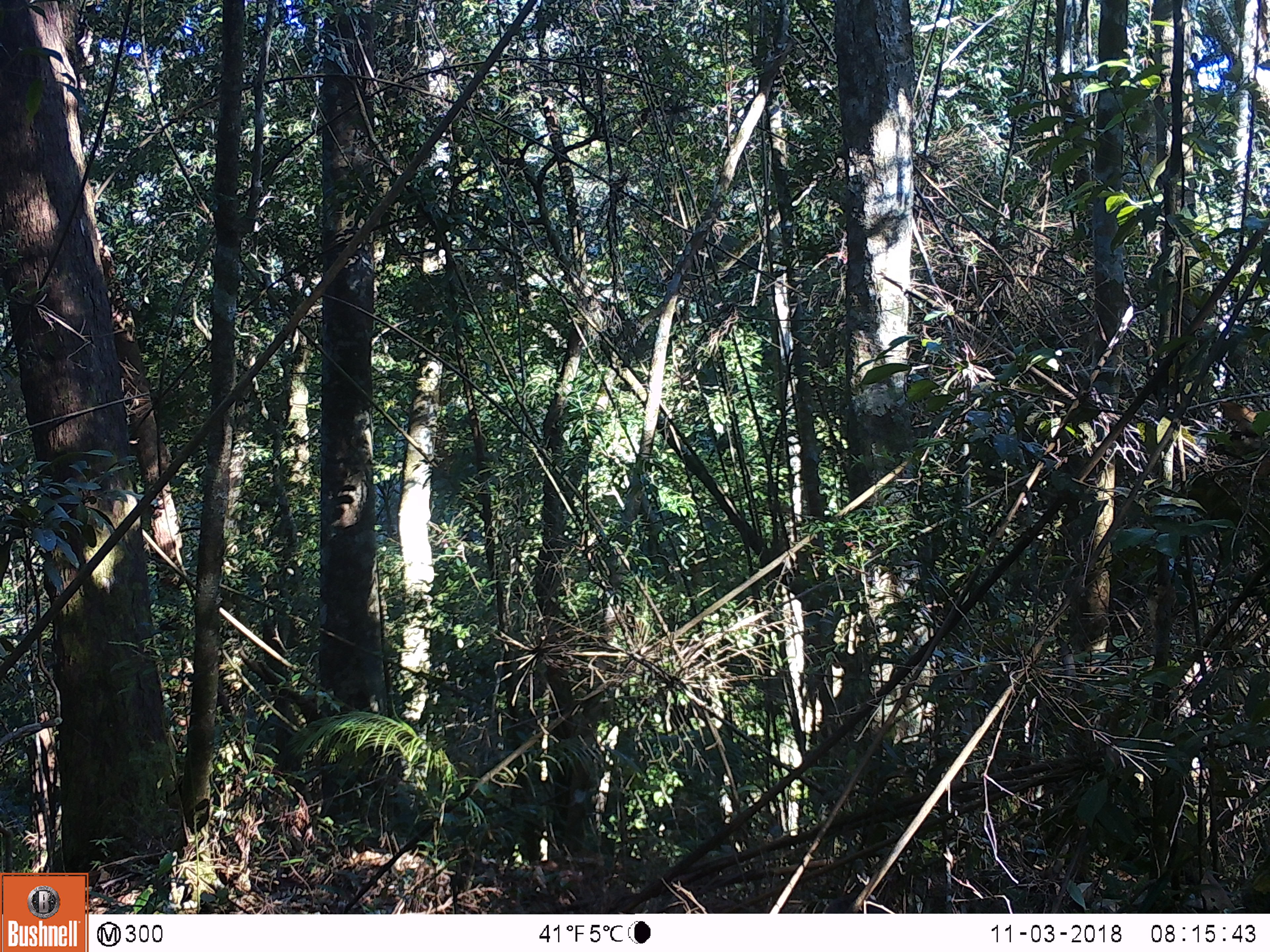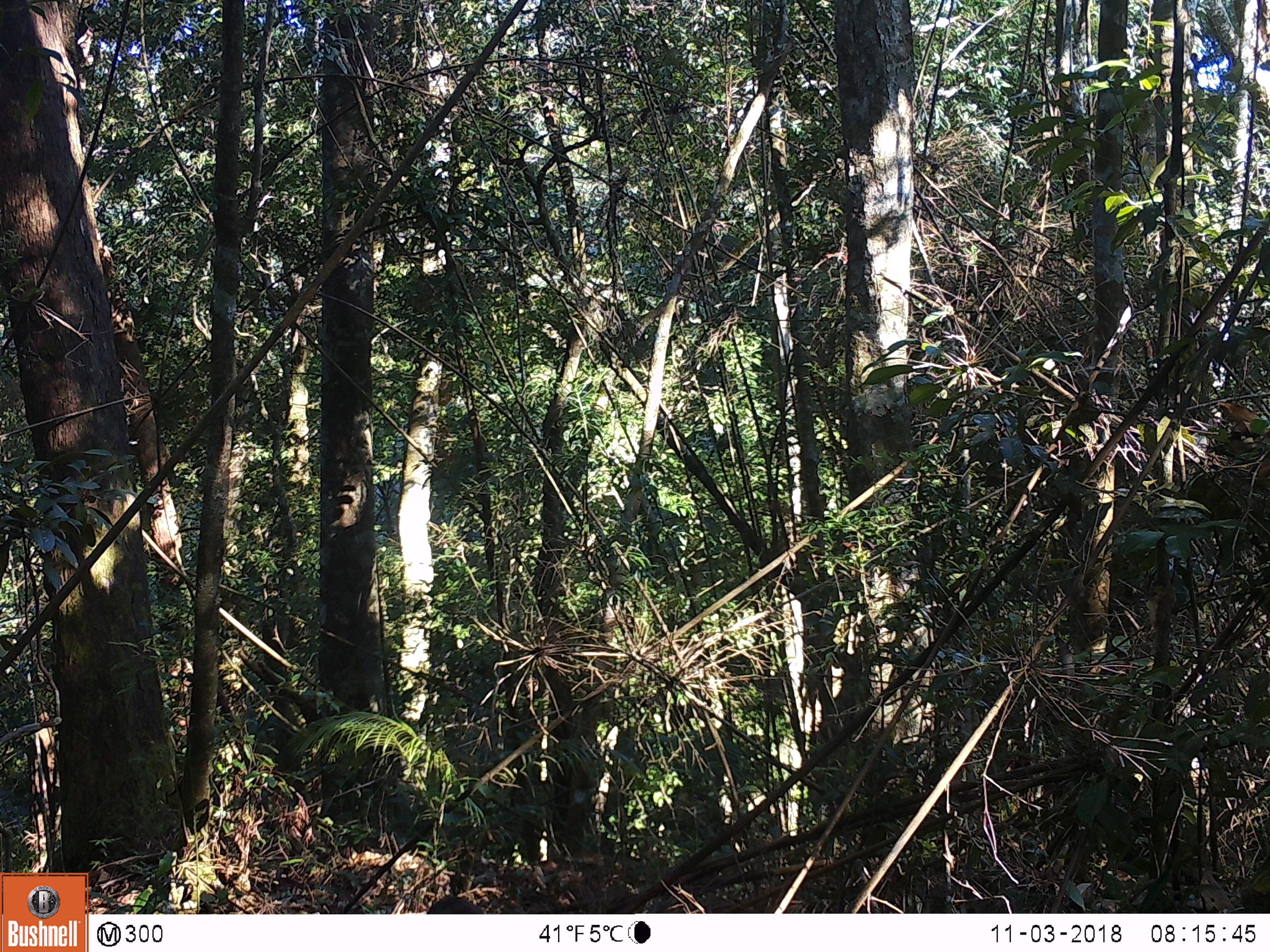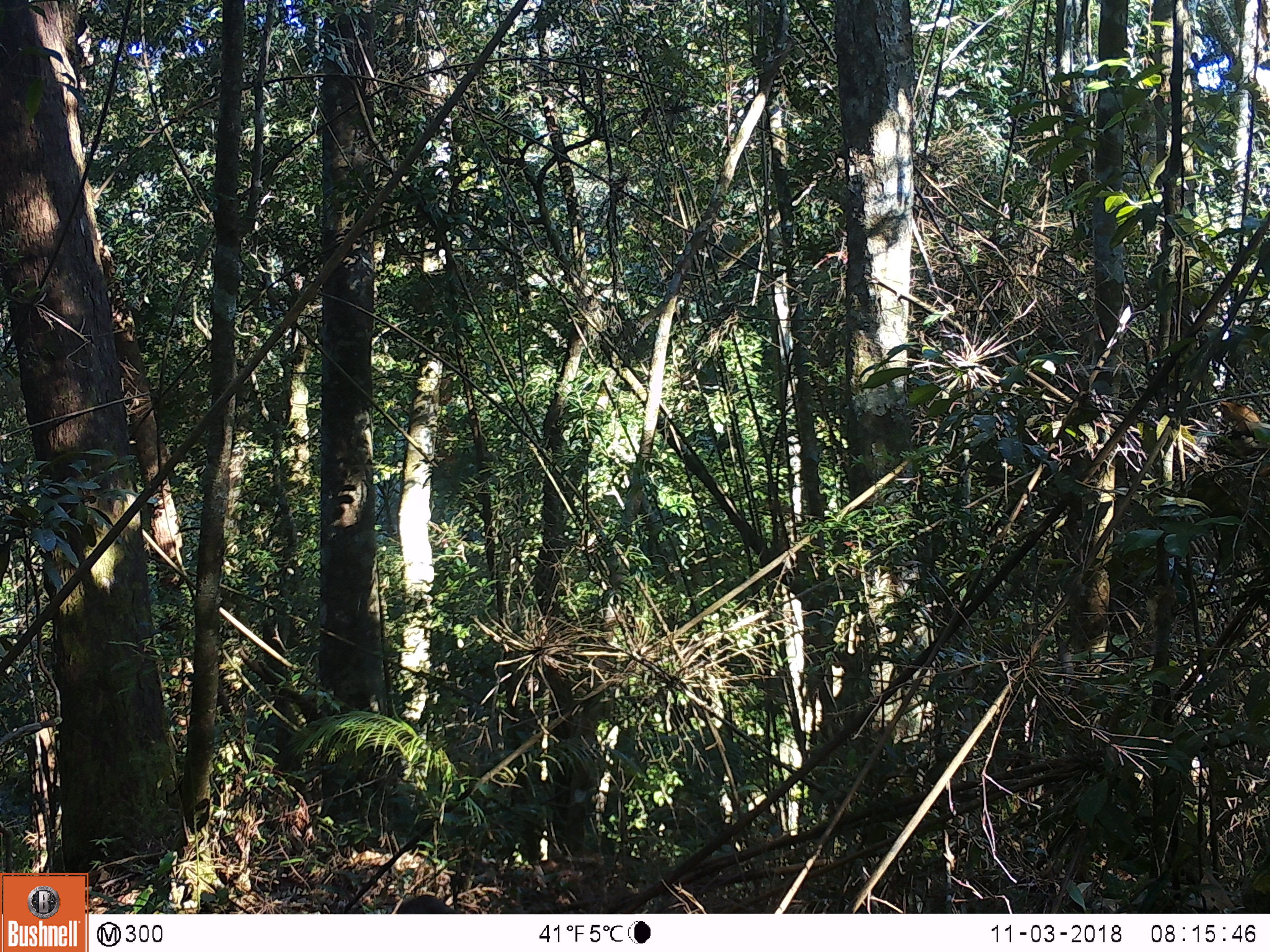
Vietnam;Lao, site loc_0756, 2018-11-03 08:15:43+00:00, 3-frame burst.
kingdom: Animalia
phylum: Chordata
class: Mammalia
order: Primates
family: Cercopithecidae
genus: Macaca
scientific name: Macaca arctoides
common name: stump-tailed macaque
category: stump tailed macaque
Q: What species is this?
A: Stump tailed macaque (stump-tailed macaque) (Macaca arctoides).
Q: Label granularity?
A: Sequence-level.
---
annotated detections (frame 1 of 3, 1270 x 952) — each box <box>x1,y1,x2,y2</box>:
stump tailed macaque: <box>1214,395,1270,477</box>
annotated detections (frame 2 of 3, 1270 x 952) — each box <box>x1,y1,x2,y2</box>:
stump tailed macaque: <box>1212,394,1270,481</box>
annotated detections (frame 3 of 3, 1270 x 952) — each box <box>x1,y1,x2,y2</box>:
stump tailed macaque: <box>1208,395,1270,460</box>; <box>397,894,467,914</box>